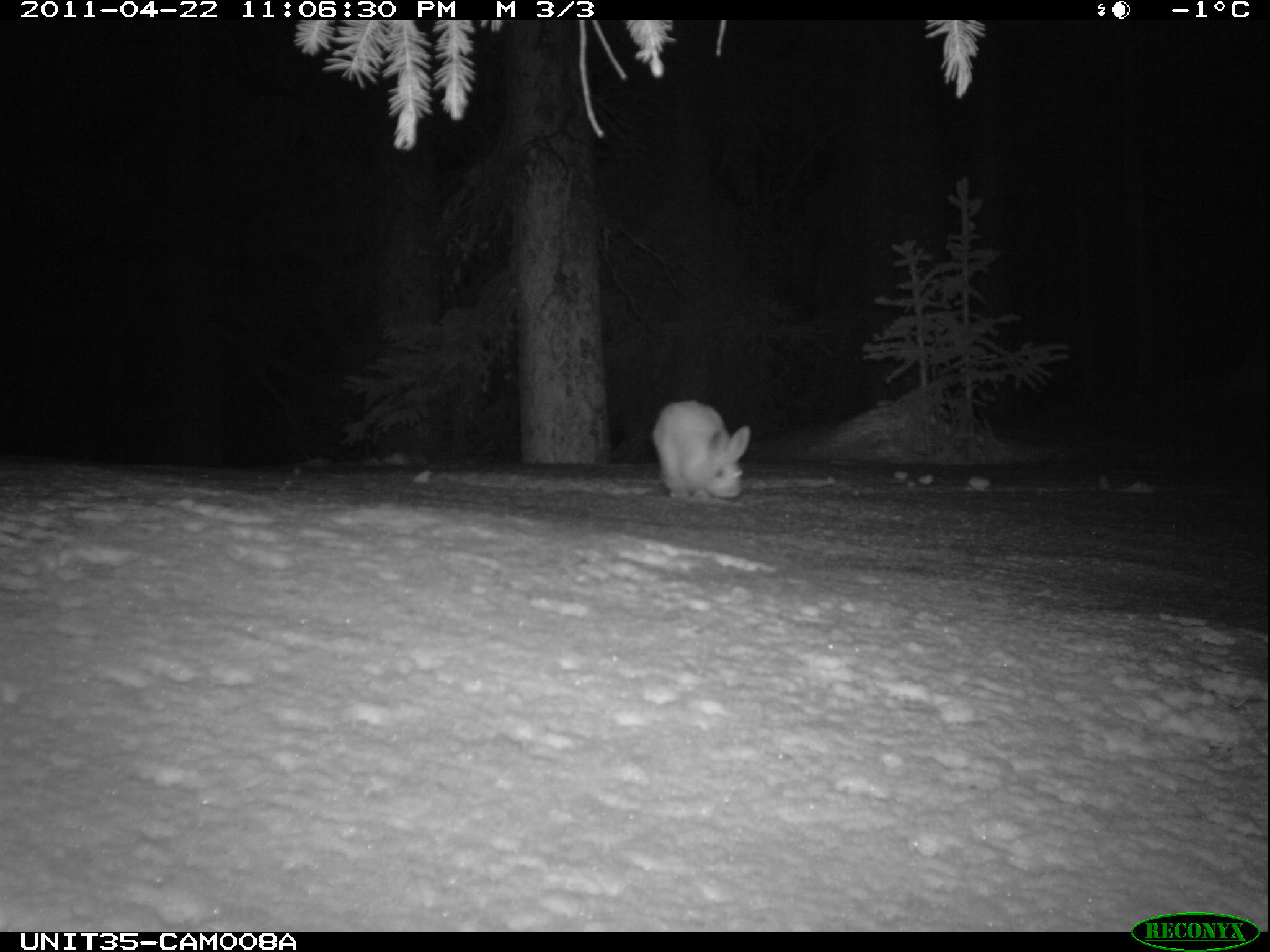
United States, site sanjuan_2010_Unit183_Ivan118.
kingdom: Animalia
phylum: Chordata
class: Mammalia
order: Lagomorpha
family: Leporidae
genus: Lepus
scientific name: Lepus americanus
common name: snowshoe hare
Lepus americanus (snowshoe hare).